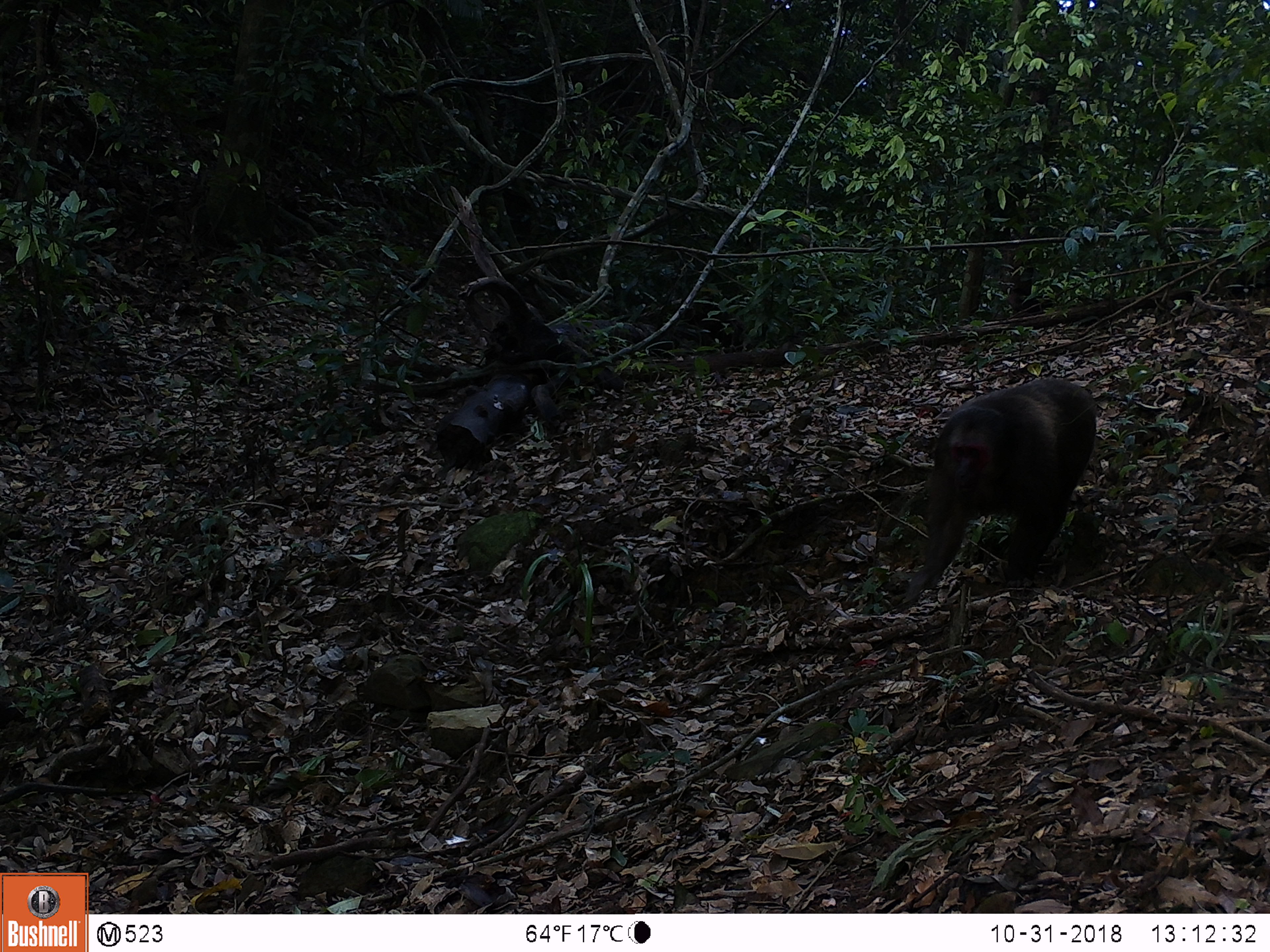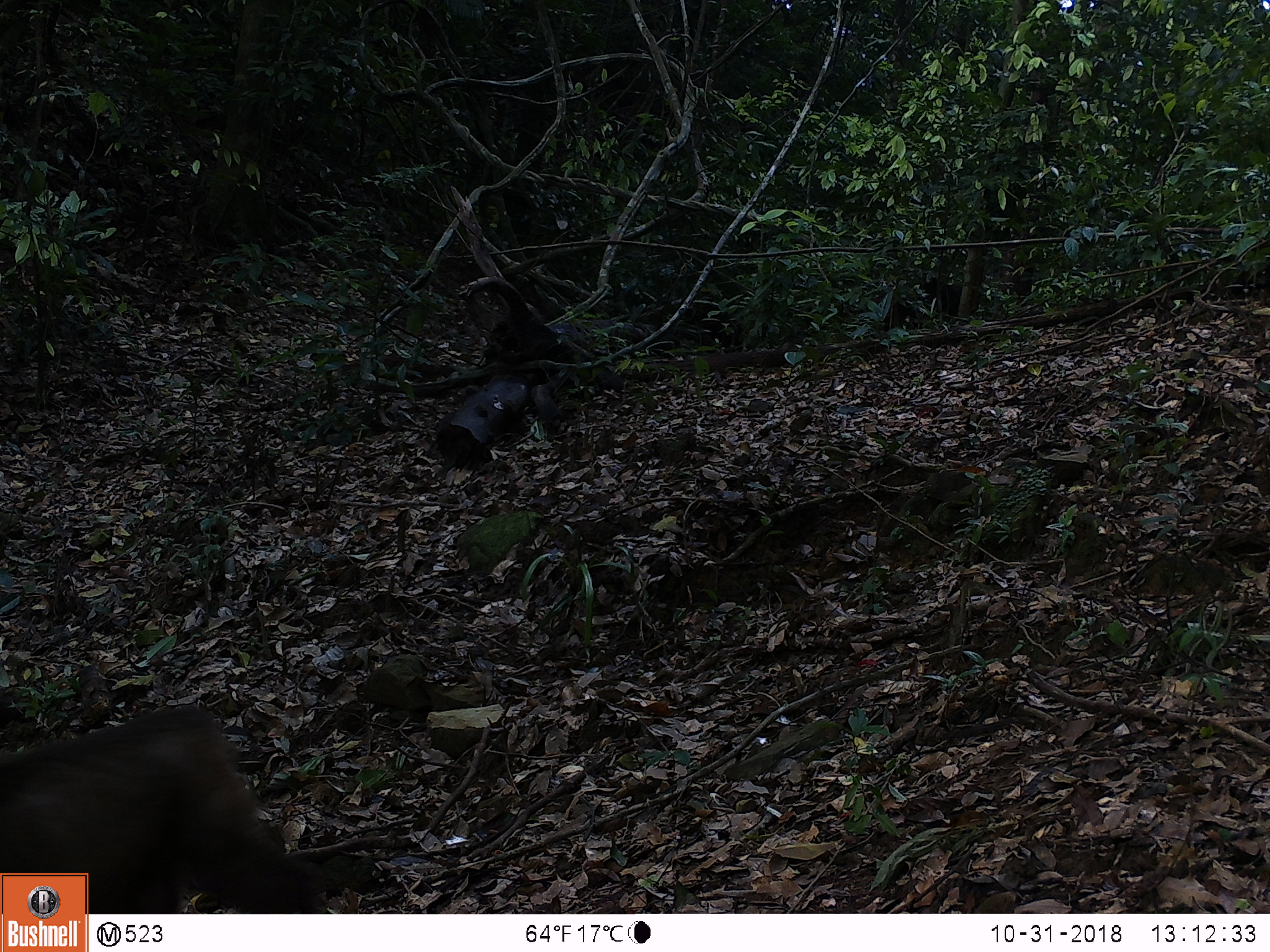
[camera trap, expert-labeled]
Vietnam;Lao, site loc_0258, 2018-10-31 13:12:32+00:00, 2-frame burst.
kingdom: Animalia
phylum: Chordata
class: Mammalia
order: Primates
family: Cercopithecidae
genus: Macaca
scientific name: Macaca arctoides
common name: stump-tailed macaque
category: stump tailed macaque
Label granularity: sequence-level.